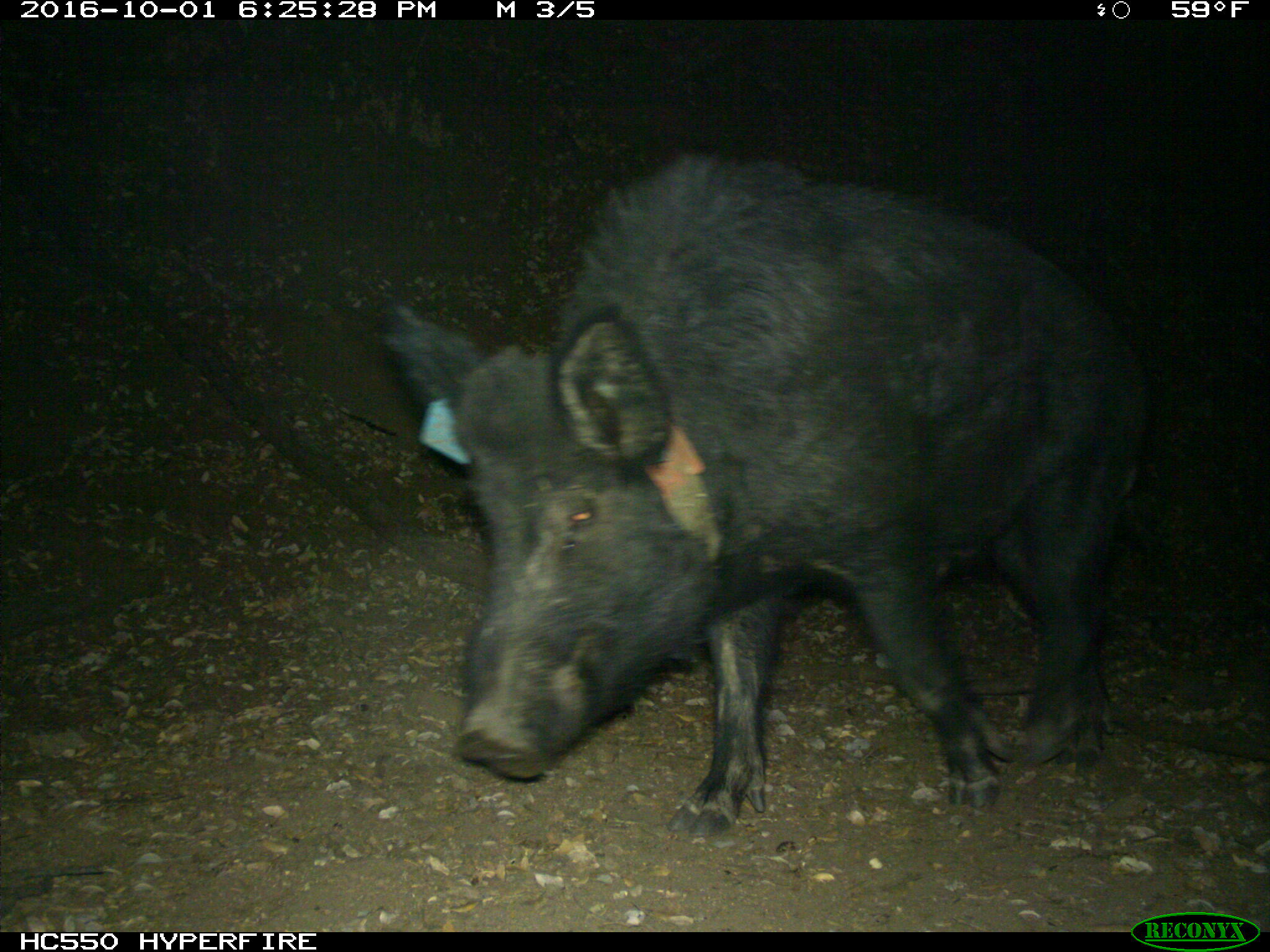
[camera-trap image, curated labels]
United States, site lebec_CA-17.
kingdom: Animalia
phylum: Chordata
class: Mammalia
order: Artiodactyla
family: Suidae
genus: Sus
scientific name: Sus scrofa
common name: wild boar